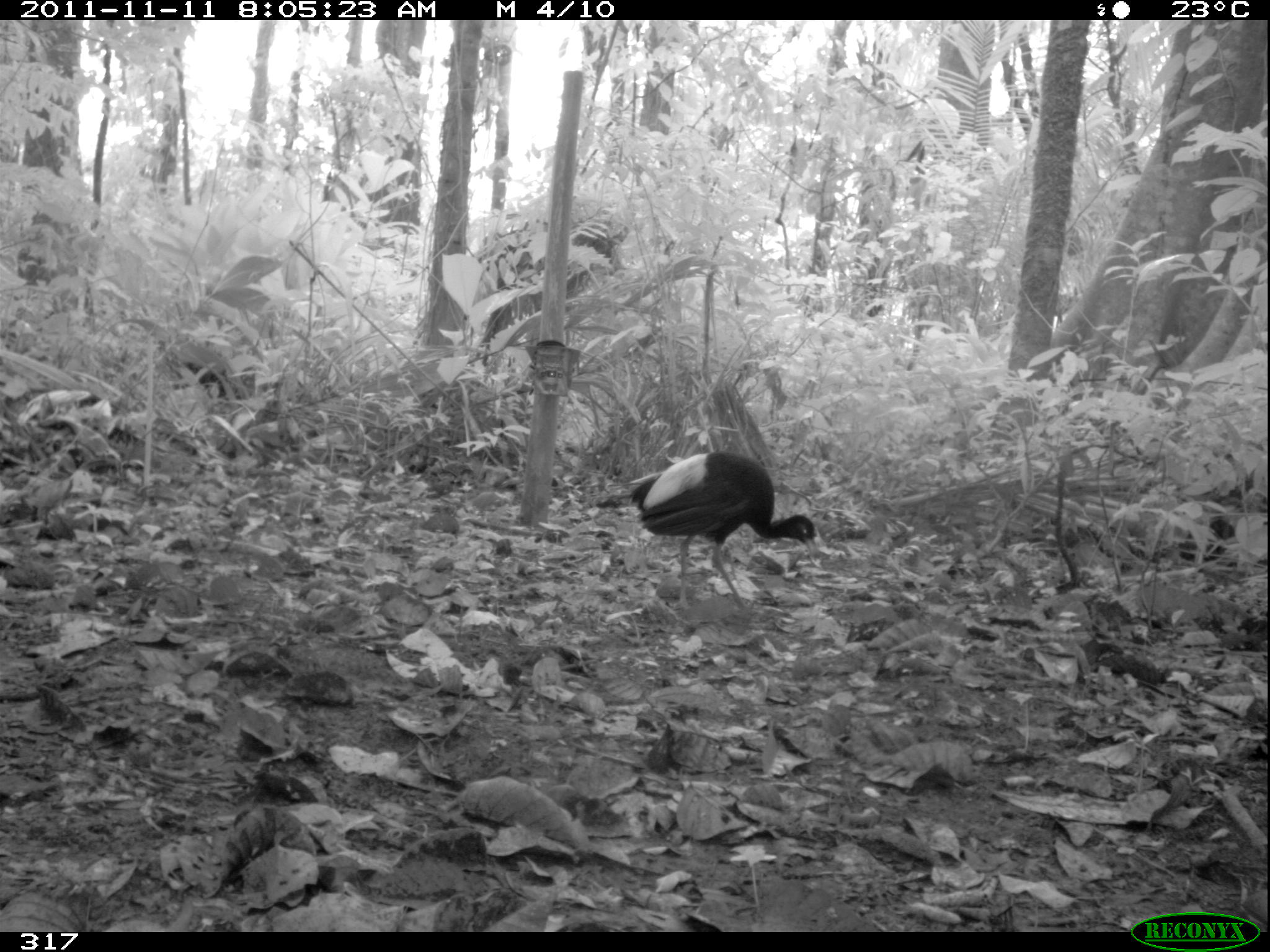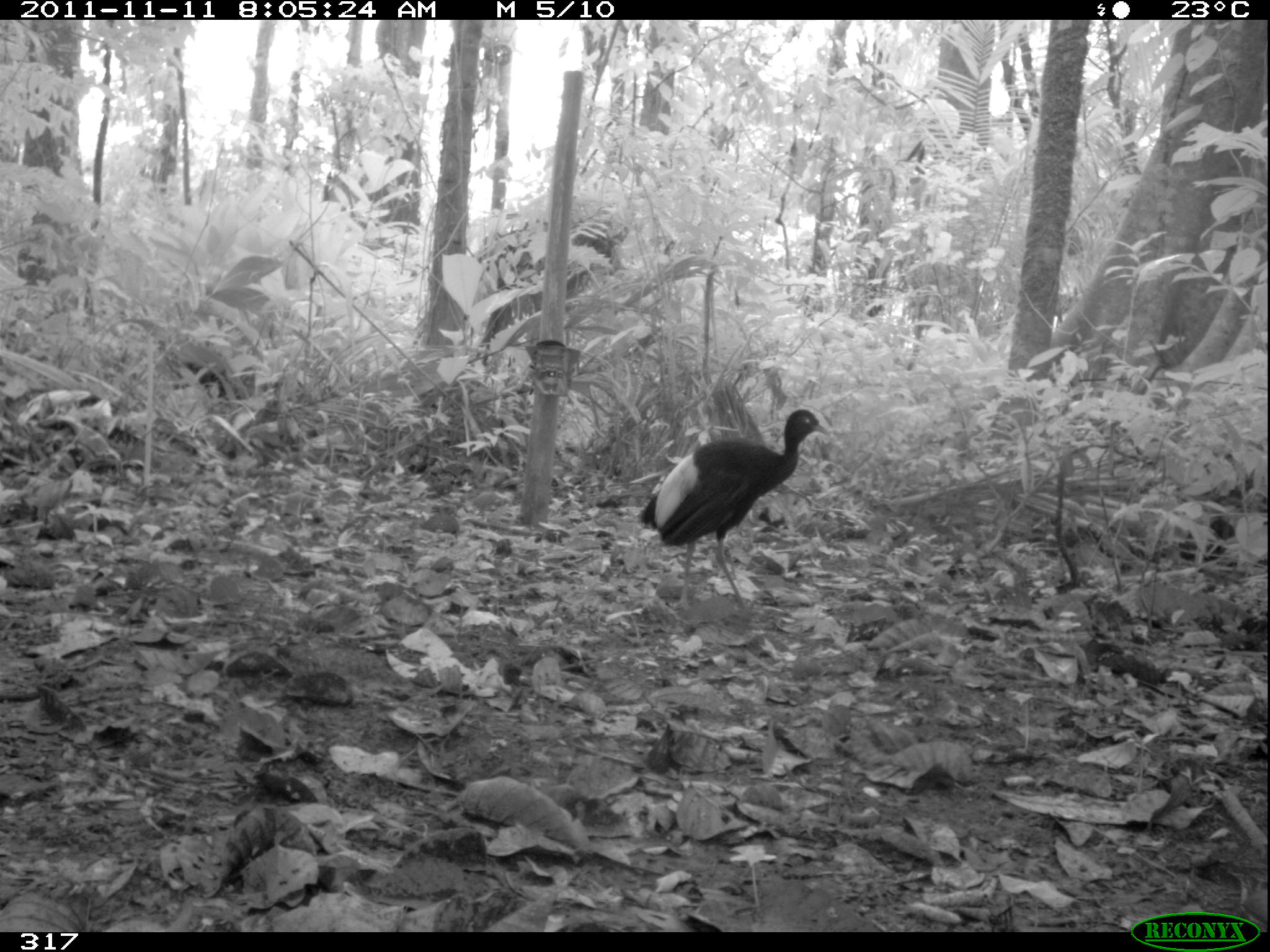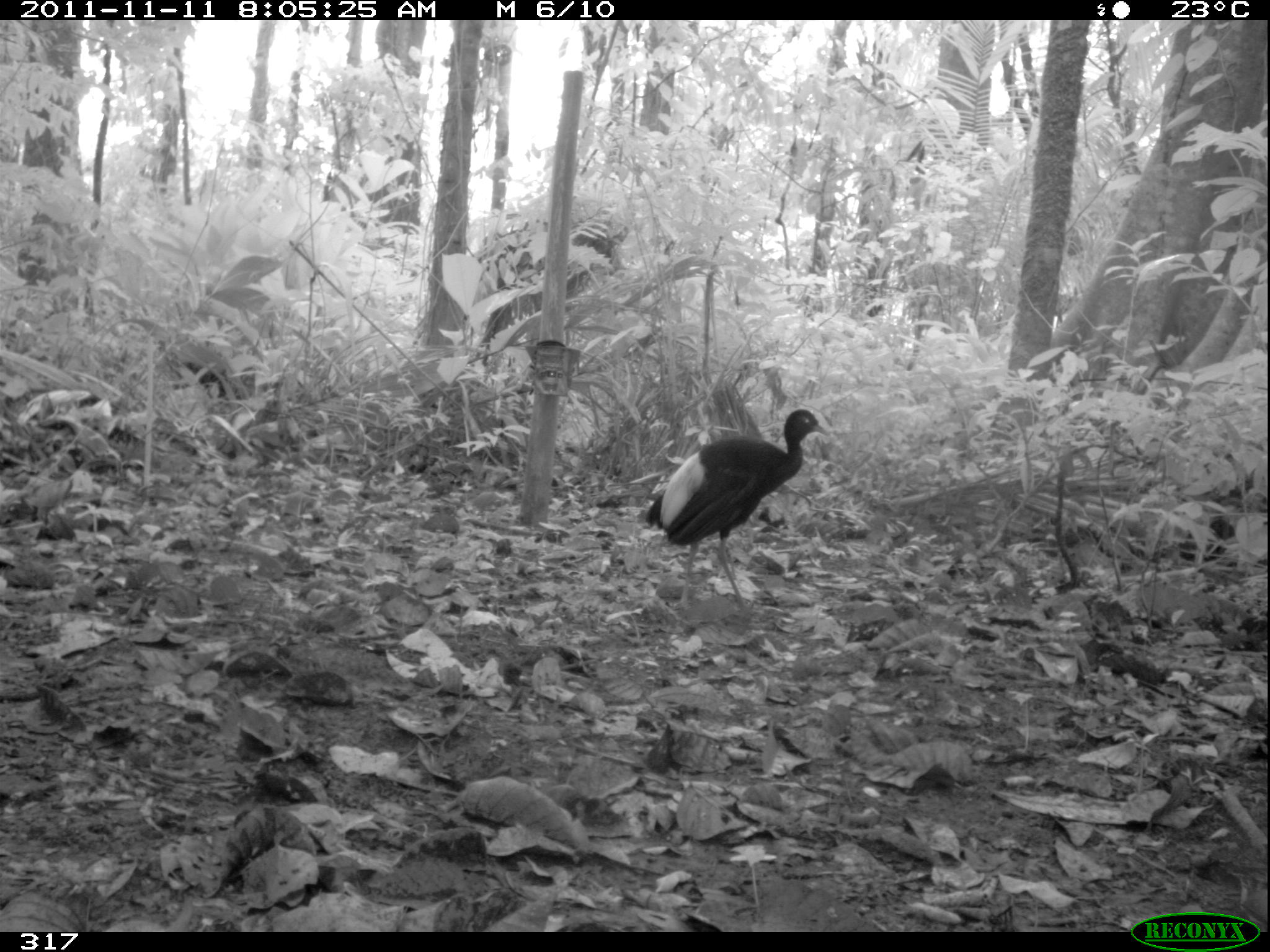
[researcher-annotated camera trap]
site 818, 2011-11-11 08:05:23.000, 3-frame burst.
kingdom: Animalia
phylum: Chordata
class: Aves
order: Gruiformes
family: Psophiidae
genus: Psophia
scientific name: Psophia leucoptera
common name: pale-winged trumpeter